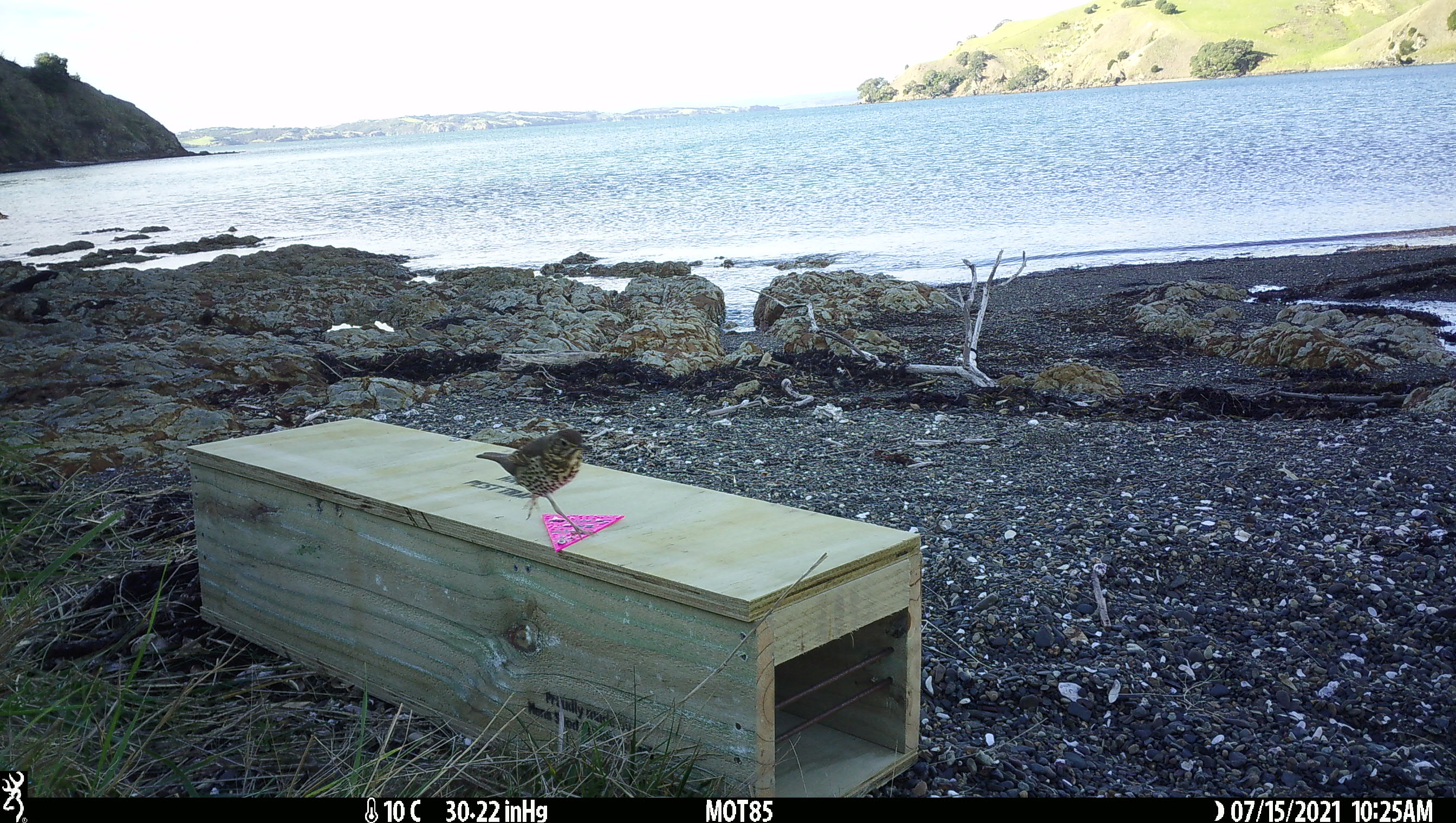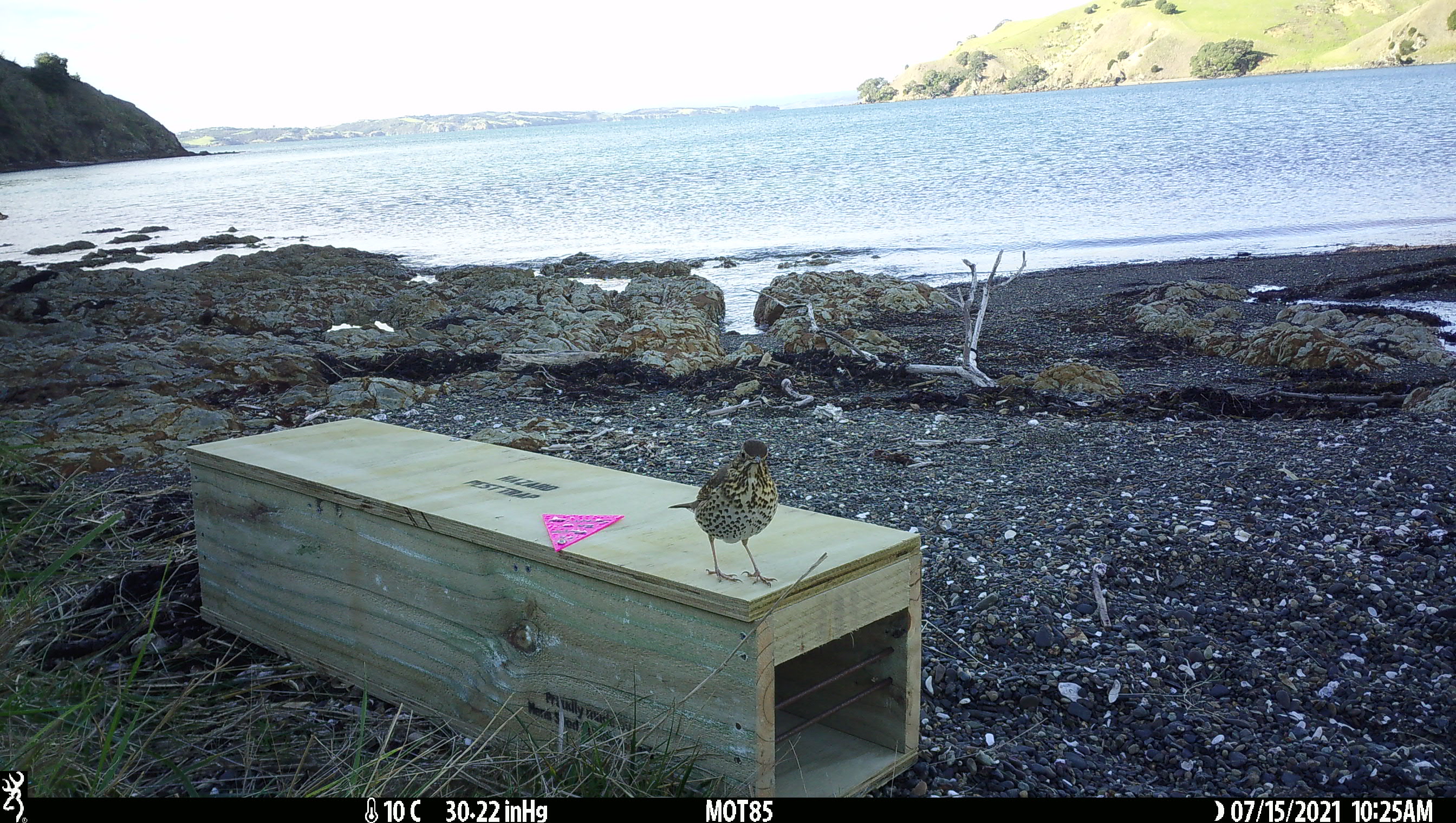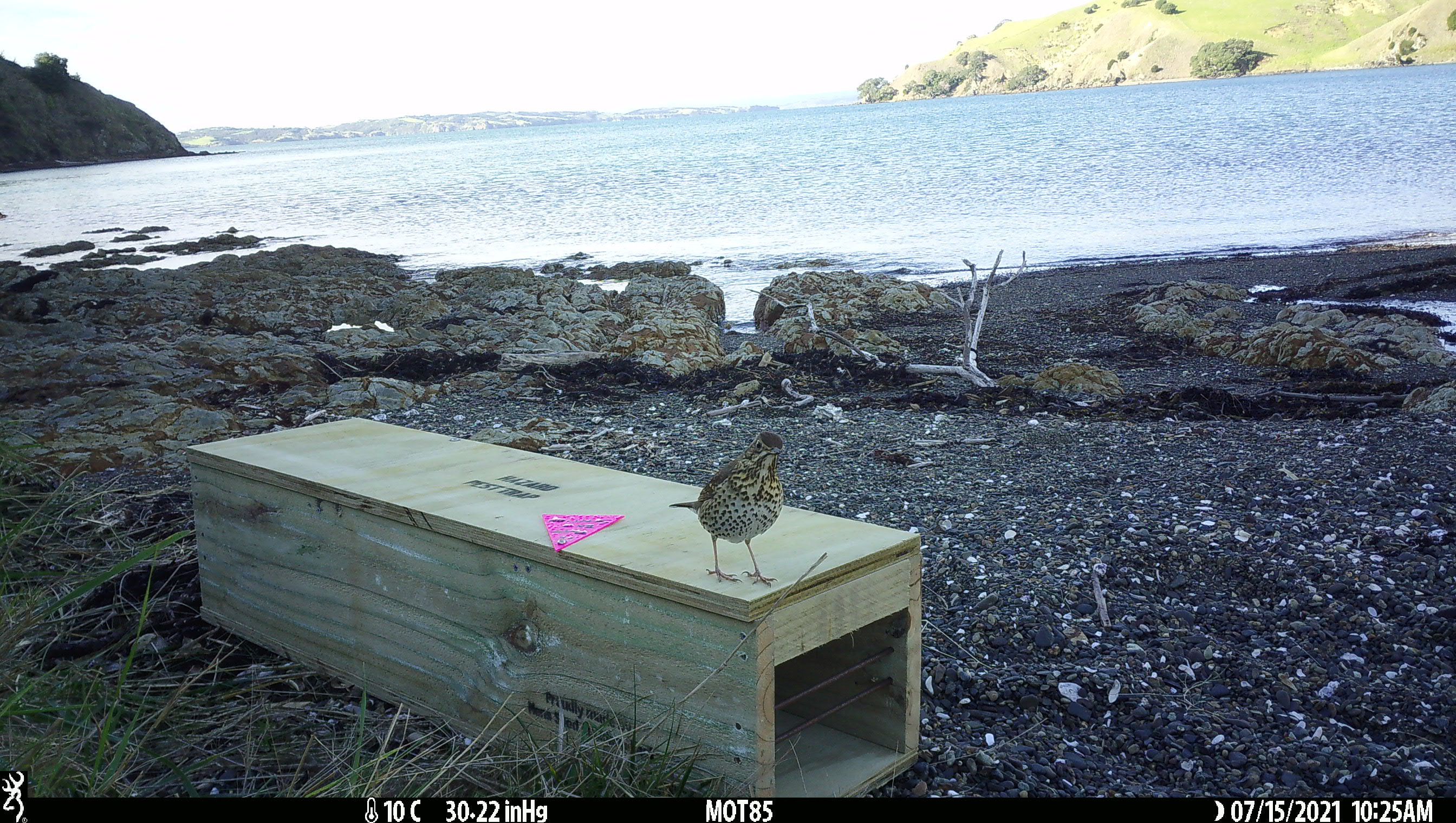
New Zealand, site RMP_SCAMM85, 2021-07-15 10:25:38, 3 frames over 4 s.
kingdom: Animalia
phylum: Chordata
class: Aves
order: Passeriformes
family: Turdidae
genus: Turdus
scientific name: Turdus philomelos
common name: song thrush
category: thrush